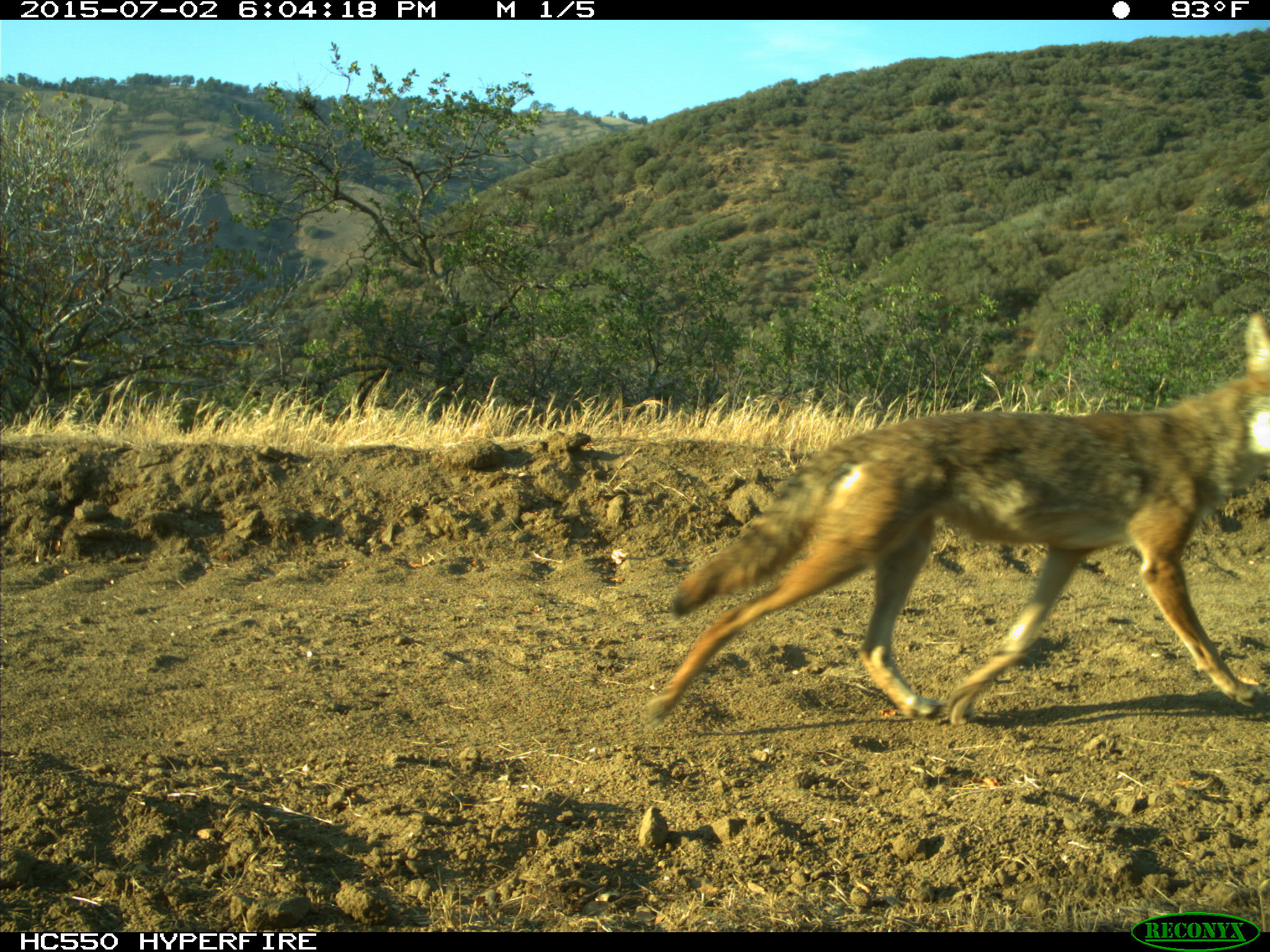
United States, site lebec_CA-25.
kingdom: Animalia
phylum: Chordata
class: Mammalia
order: Carnivora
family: Canidae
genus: Canis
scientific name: Canis latrans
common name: coyote